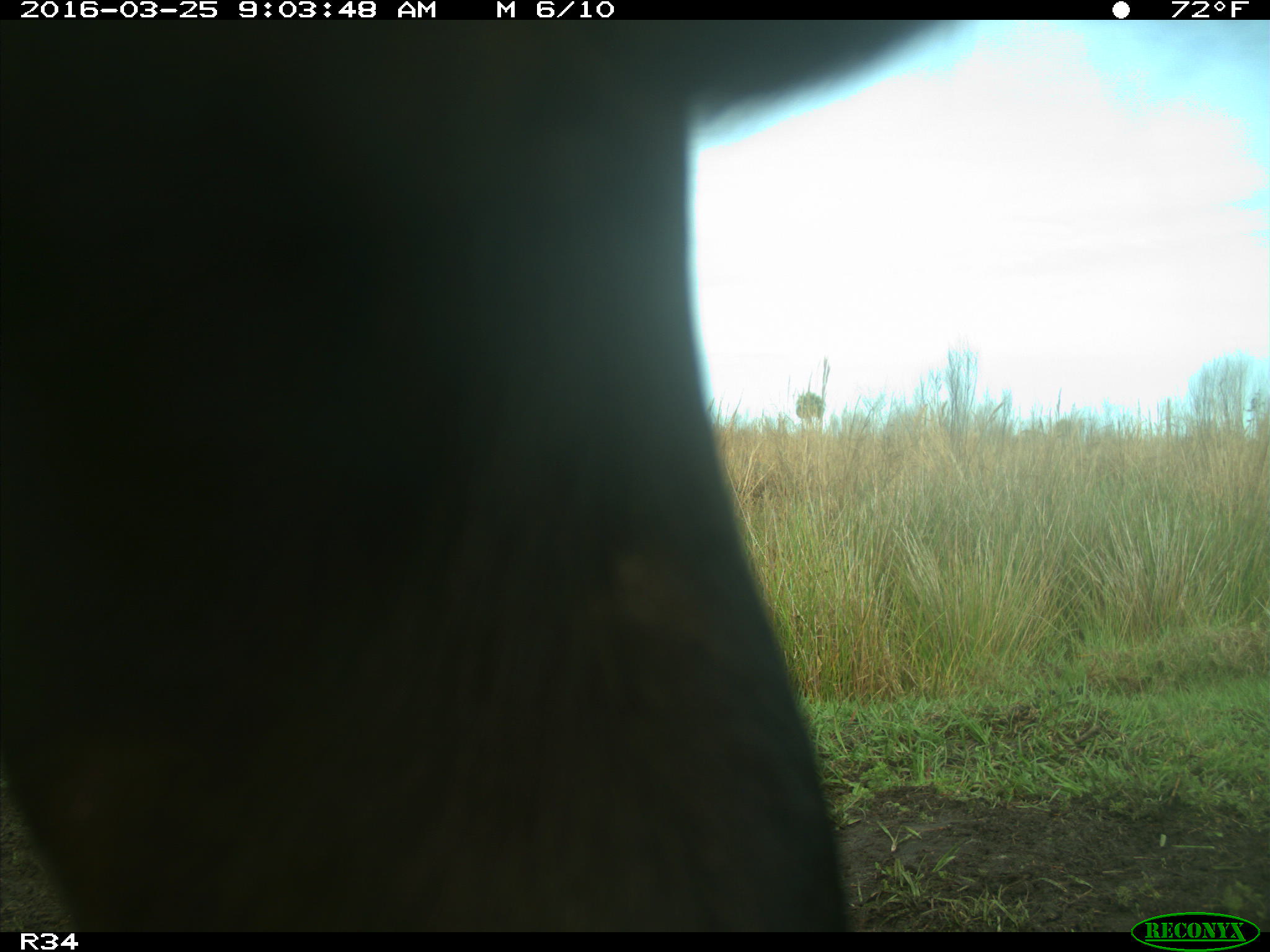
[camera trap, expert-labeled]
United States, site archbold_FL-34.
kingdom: Animalia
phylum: Chordata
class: Mammalia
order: Artiodactyla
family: Bovidae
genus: Bos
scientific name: Bos taurus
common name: domestic cow